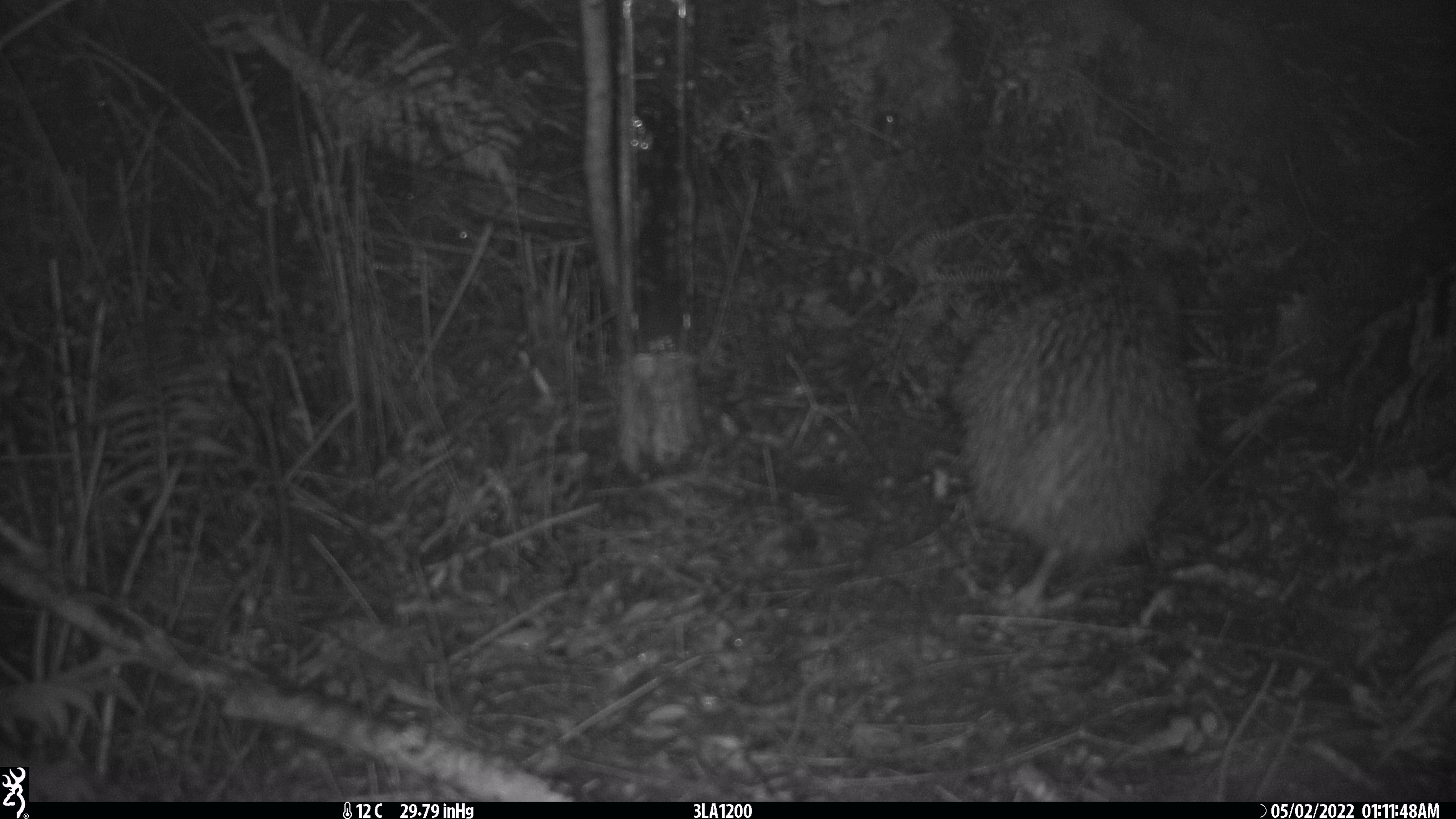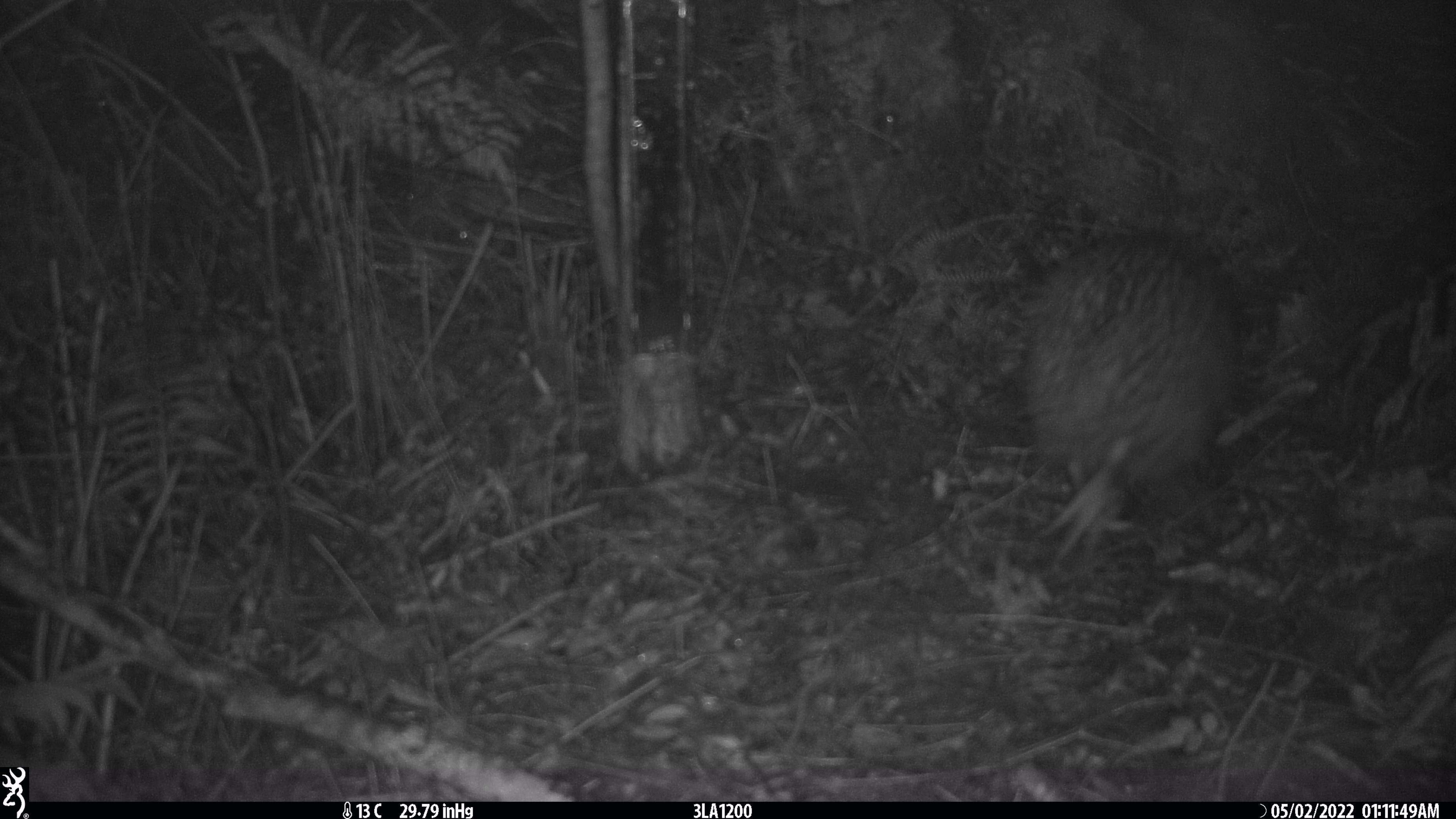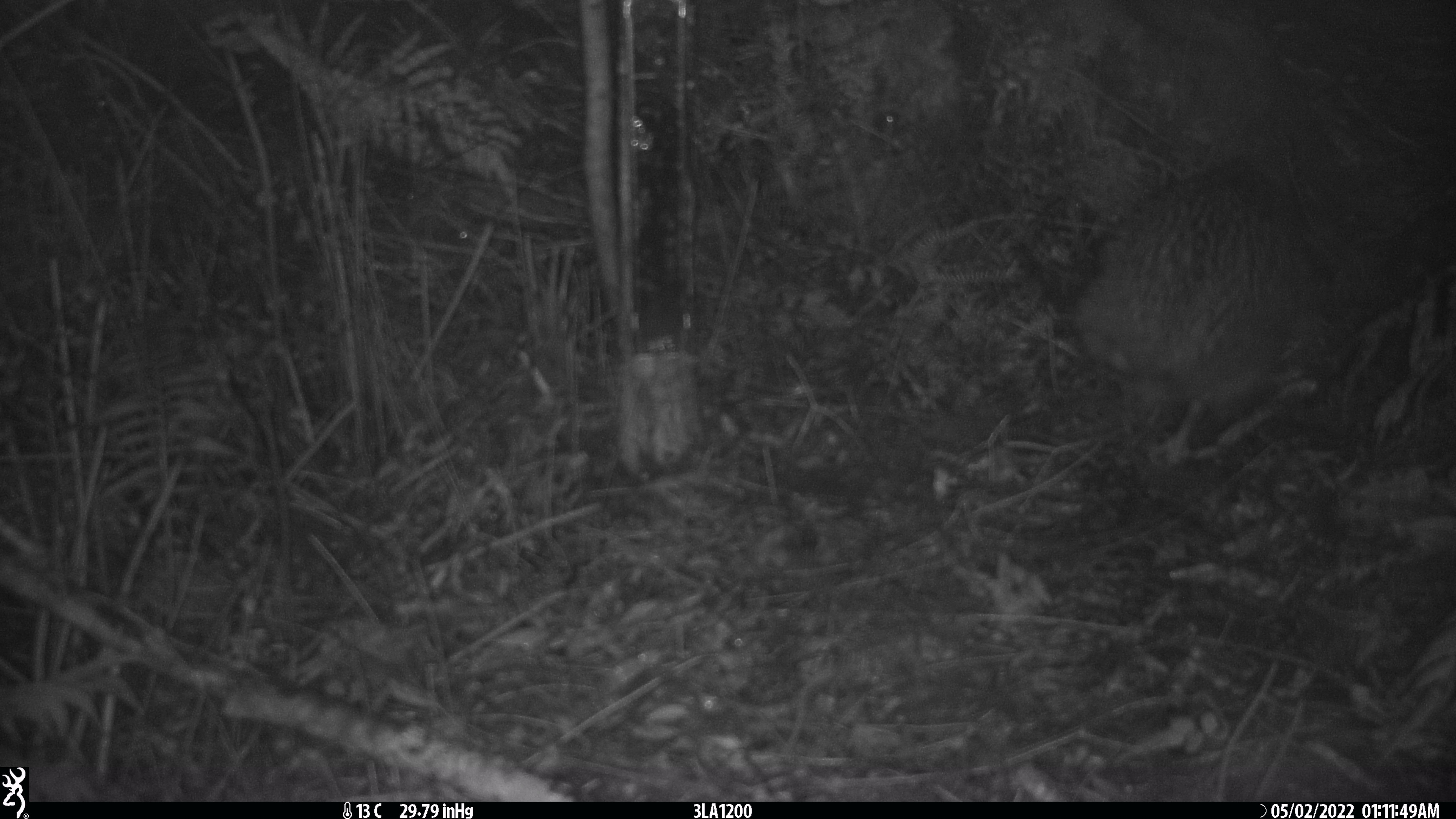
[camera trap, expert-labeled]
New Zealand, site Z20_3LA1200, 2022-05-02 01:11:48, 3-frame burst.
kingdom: Animalia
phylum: Chordata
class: Aves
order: Apterygiformes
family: Apterygidae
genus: Apteryx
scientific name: Apteryx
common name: kiwi